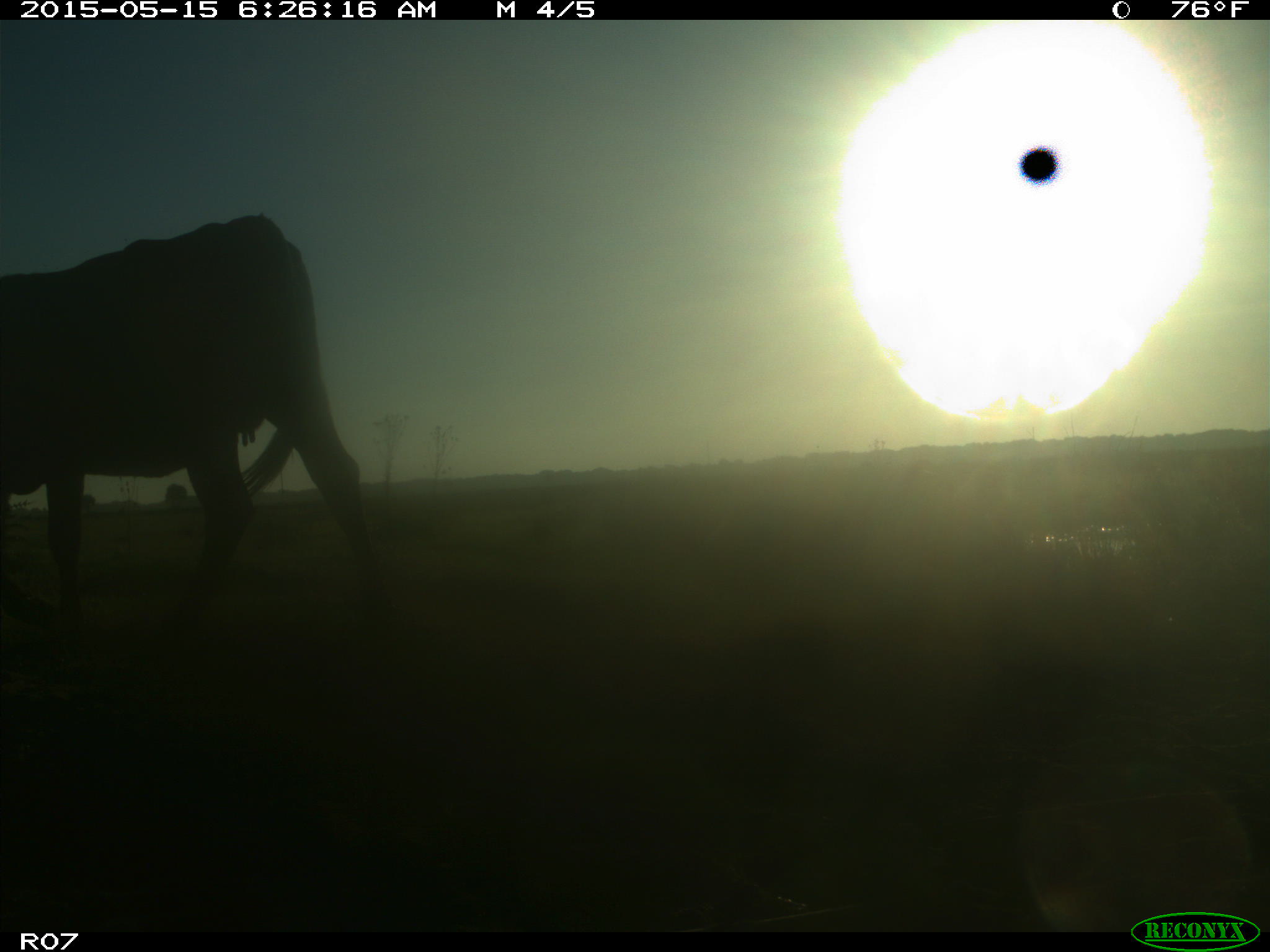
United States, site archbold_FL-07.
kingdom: Animalia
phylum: Chordata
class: Mammalia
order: Artiodactyla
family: Bovidae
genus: Bos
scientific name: Bos taurus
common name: domestic cow